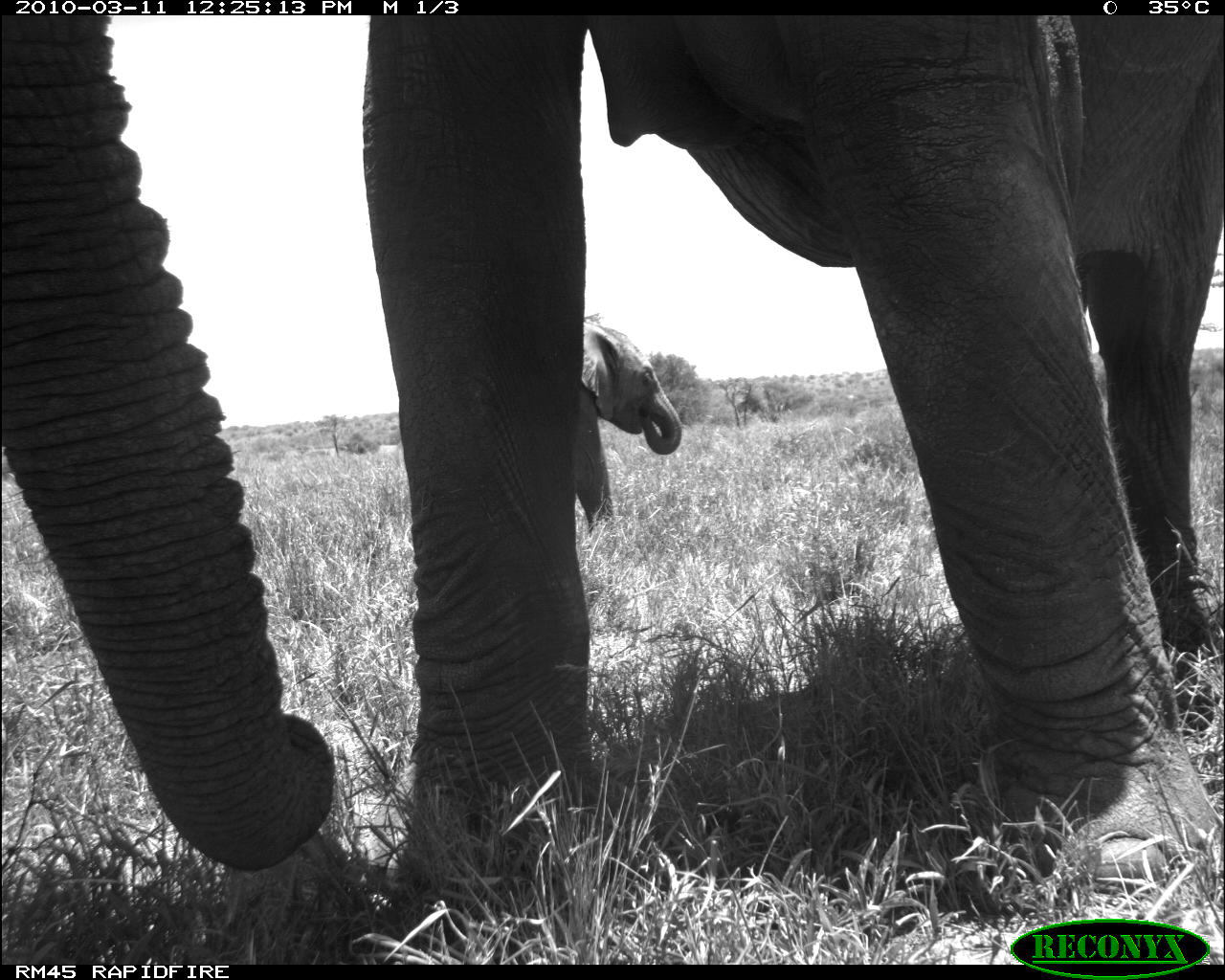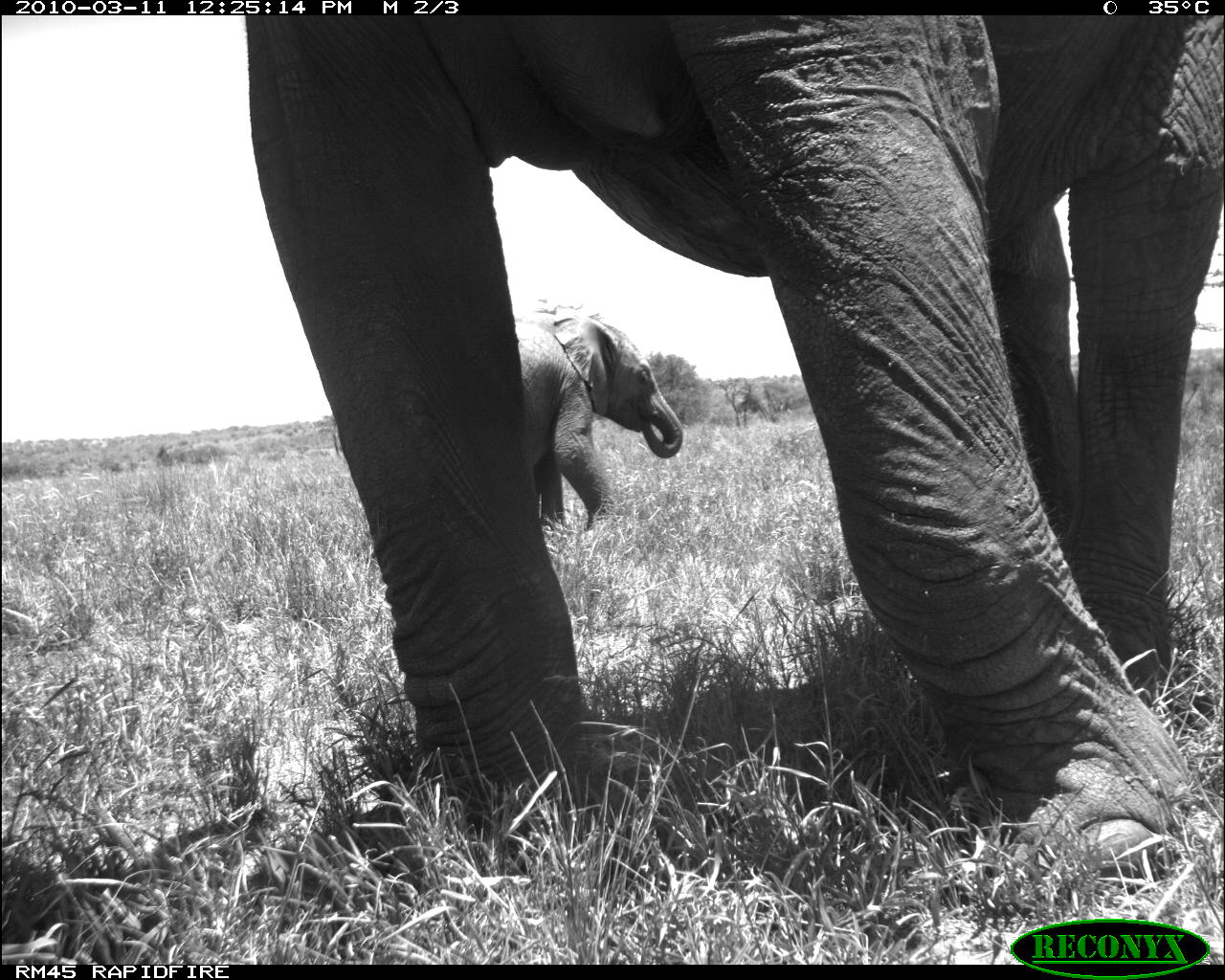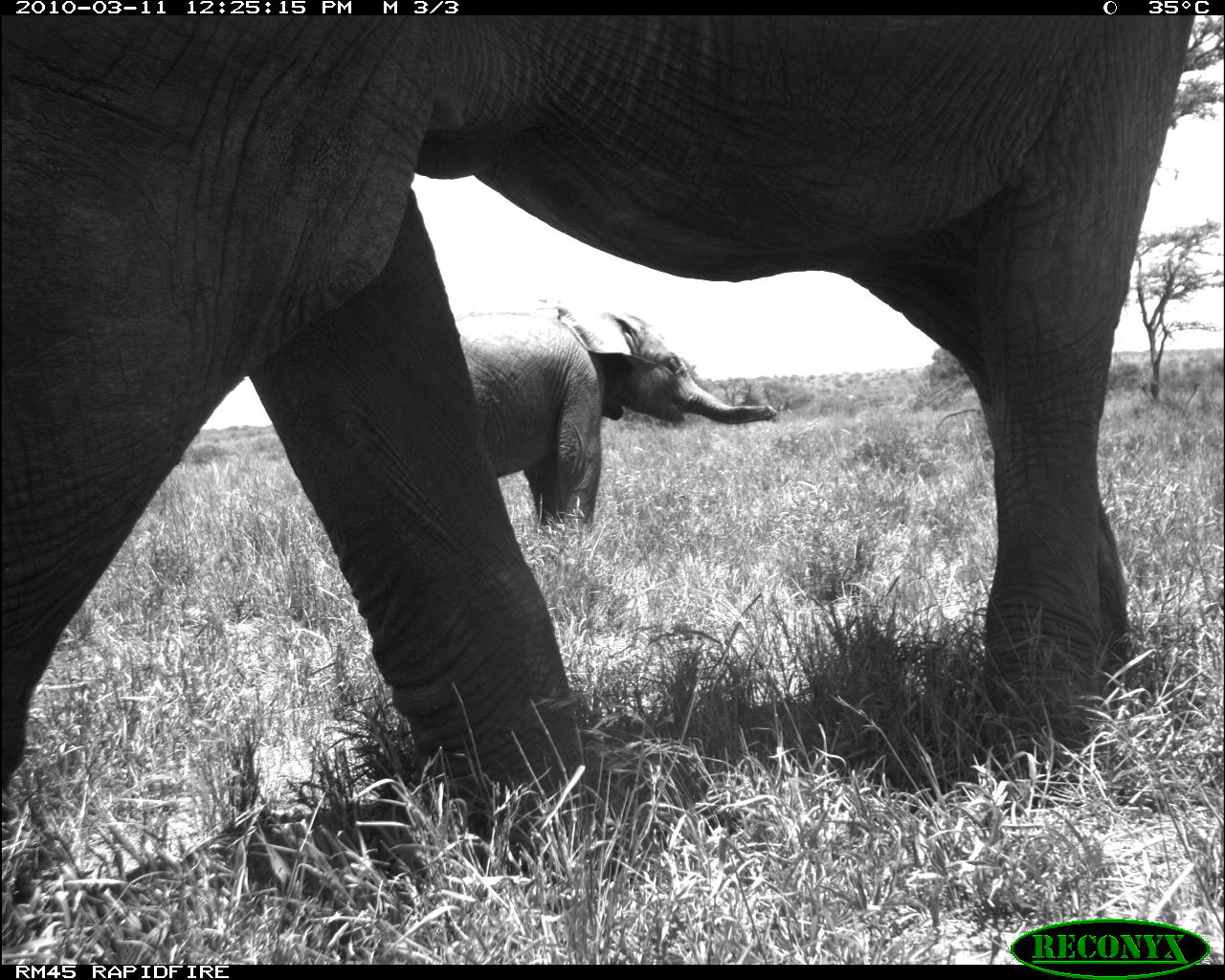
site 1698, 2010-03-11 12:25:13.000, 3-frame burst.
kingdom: Animalia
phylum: Chordata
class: Mammalia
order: Proboscidea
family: Elephantidae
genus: Loxodonta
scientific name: Loxodonta africana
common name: african bush elephant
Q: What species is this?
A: Loxodonta africana (african bush elephant).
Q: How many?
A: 3.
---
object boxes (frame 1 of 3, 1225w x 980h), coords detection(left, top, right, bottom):
loxodonta africana: detection(0, 11, 1225, 931); detection(576, 322, 688, 555)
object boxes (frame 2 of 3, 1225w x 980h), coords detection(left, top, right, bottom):
loxodonta africana: detection(244, 11, 1225, 875); detection(514, 307, 682, 556)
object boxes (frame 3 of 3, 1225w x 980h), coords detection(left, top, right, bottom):
loxodonta africana: detection(0, 10, 1201, 912); detection(452, 301, 780, 568)